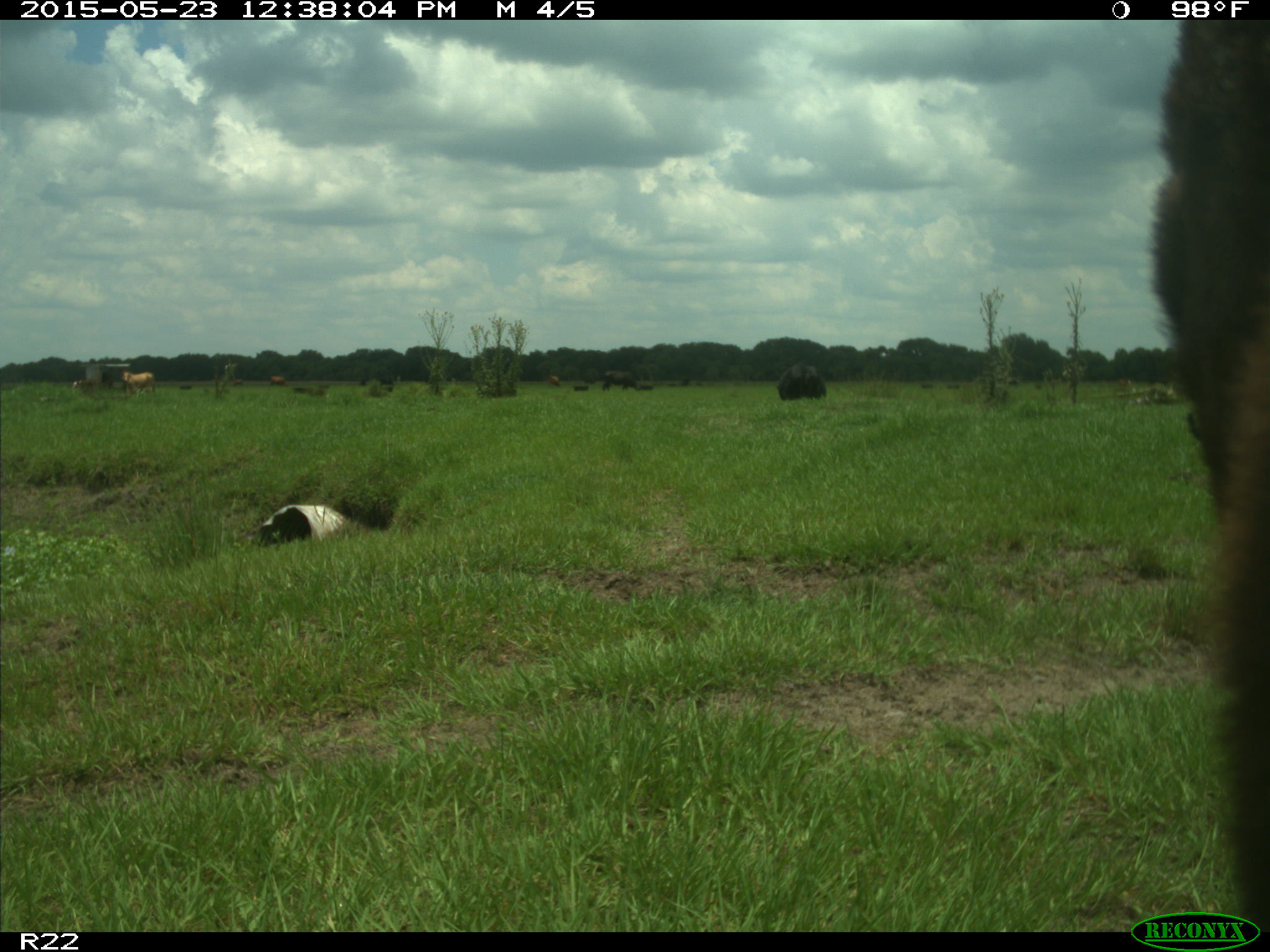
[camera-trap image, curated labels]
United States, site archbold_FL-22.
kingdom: Animalia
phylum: Chordata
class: Mammalia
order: Artiodactyla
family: Bovidae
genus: Bos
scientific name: Bos taurus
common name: domestic cow